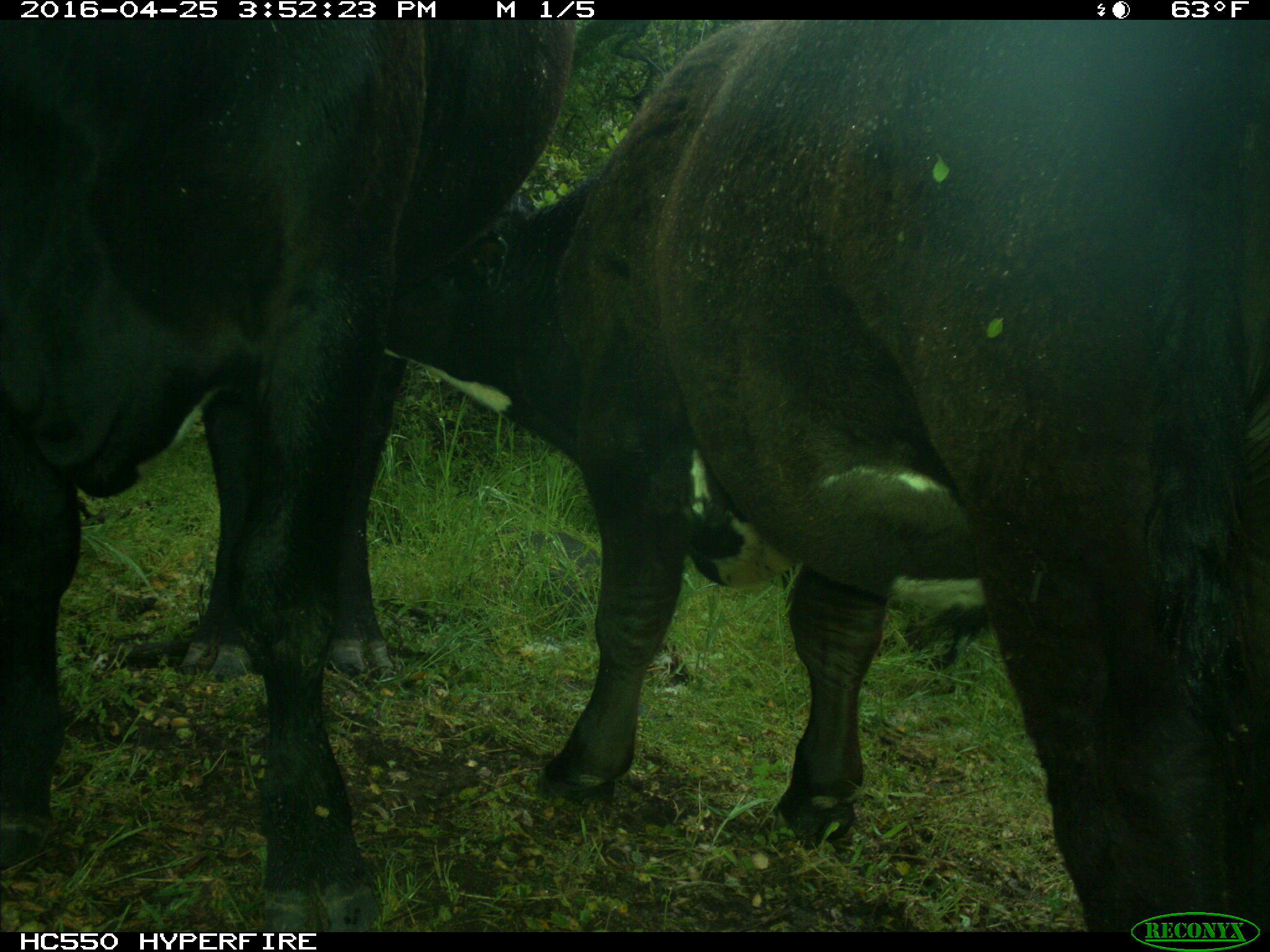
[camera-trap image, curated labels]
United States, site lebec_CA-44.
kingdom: Animalia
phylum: Chordata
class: Mammalia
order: Artiodactyla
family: Bovidae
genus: Bos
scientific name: Bos taurus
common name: domestic cow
Bos taurus (domestic cow).